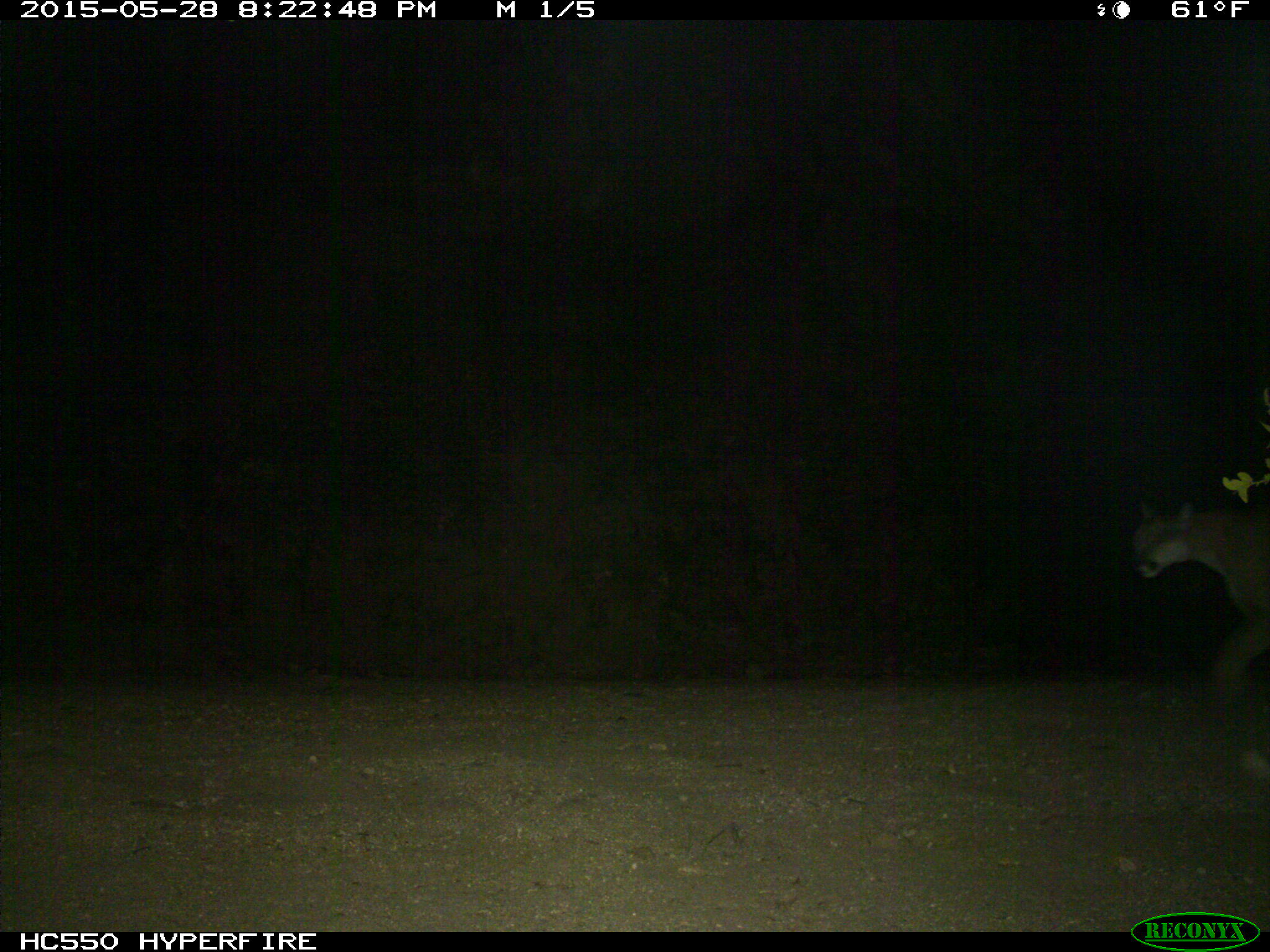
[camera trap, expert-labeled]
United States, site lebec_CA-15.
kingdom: Animalia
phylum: Chordata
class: Mammalia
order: Carnivora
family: Felidae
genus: Puma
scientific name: Puma concolor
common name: mountain lion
Puma concolor (mountain lion).